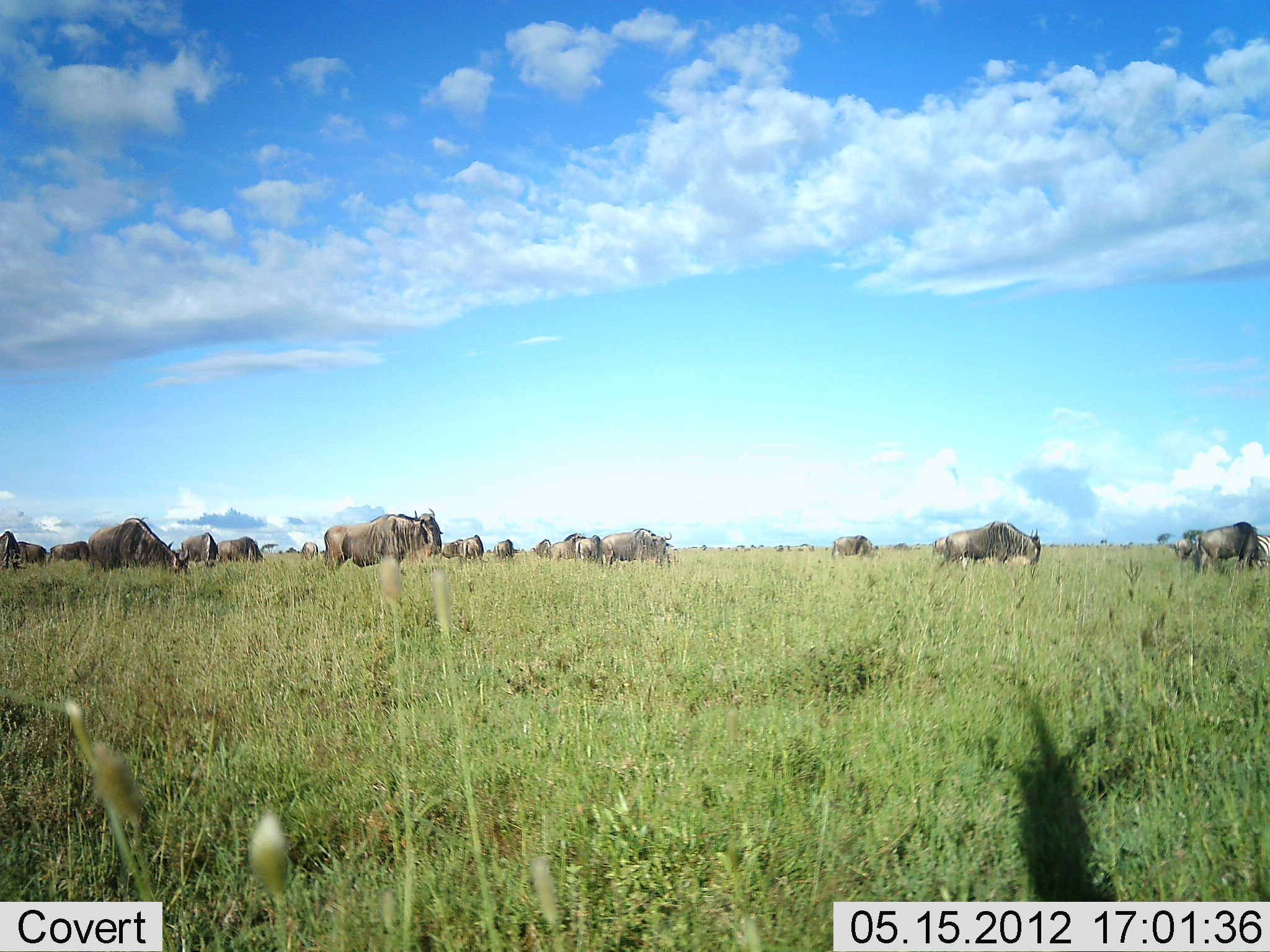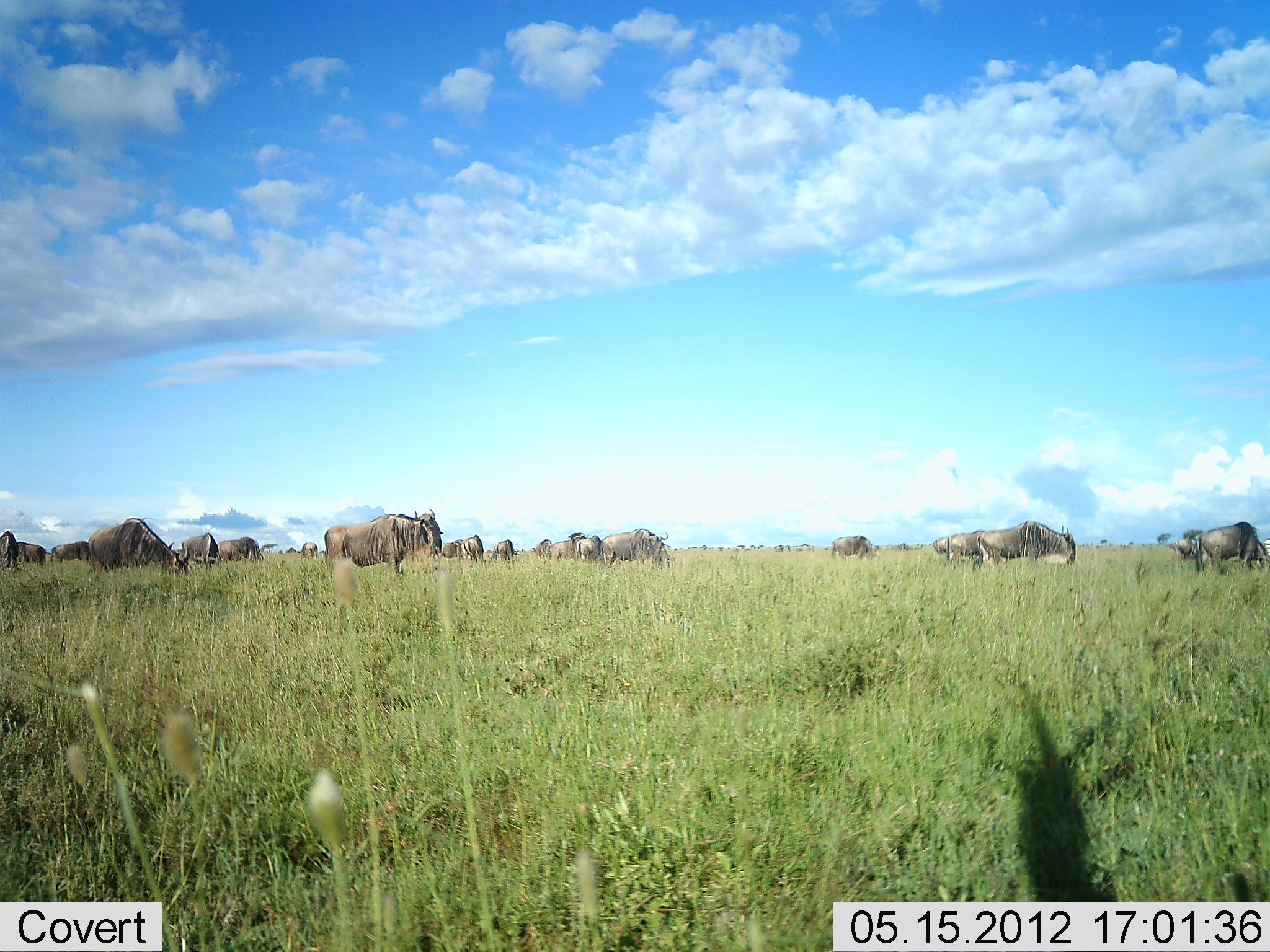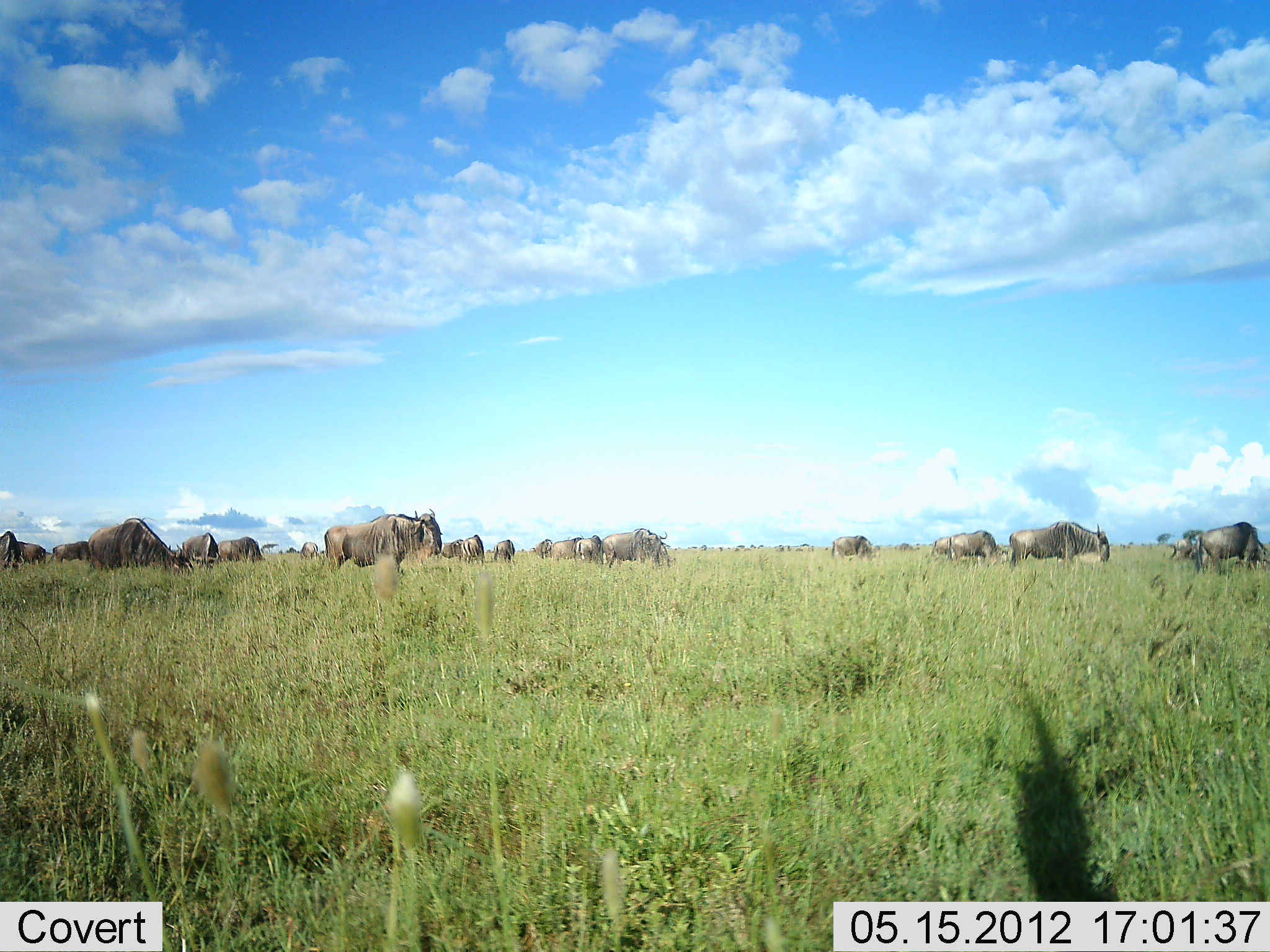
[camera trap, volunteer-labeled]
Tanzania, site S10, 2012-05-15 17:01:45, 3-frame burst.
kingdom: Animalia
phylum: Chordata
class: Mammalia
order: Artiodactyla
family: Bovidae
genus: Connochaetes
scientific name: Connochaetes taurinus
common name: blue wildebeest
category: wildebeest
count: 11-50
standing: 70%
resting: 0%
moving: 80%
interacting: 0%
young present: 0%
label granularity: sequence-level